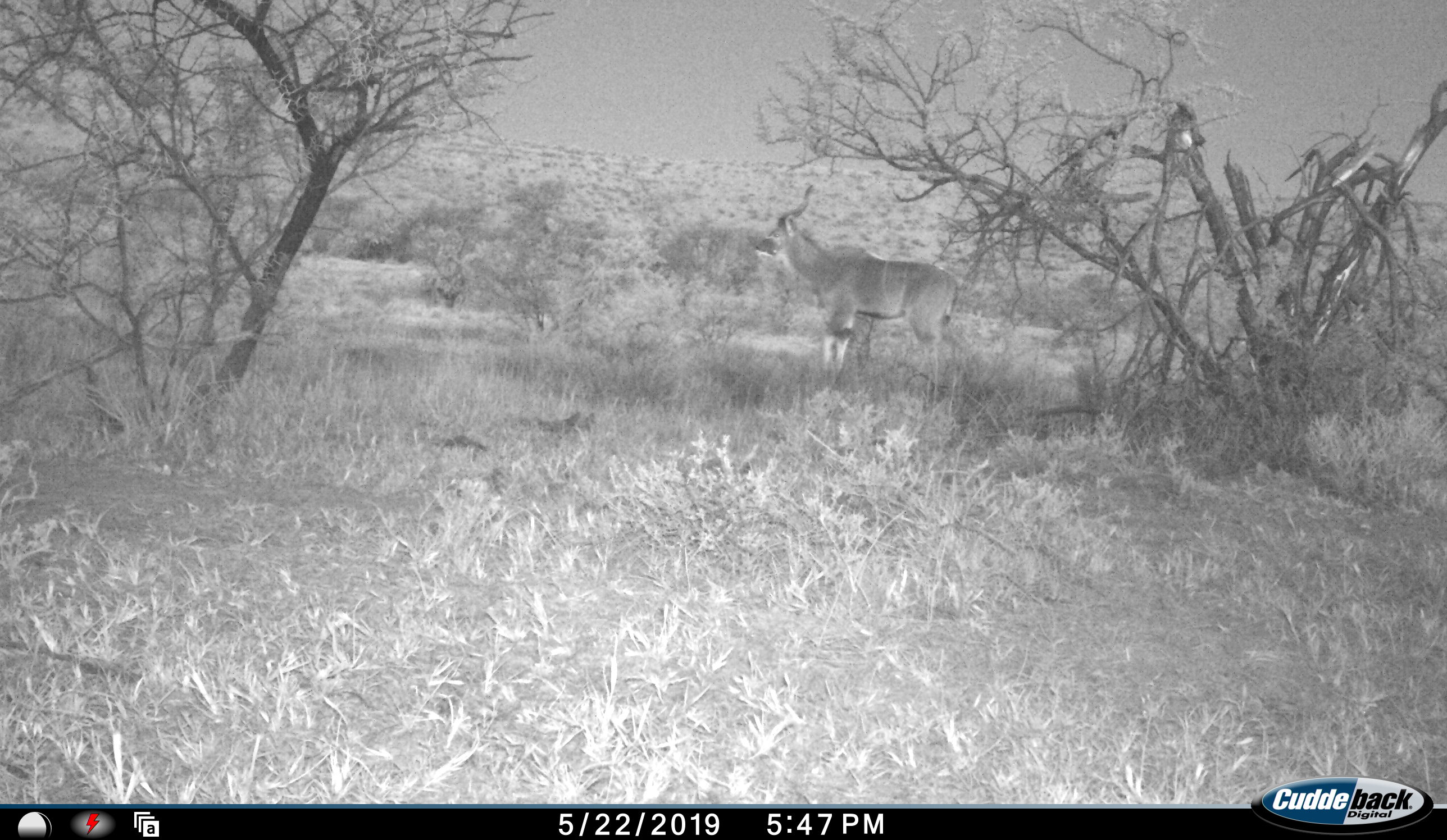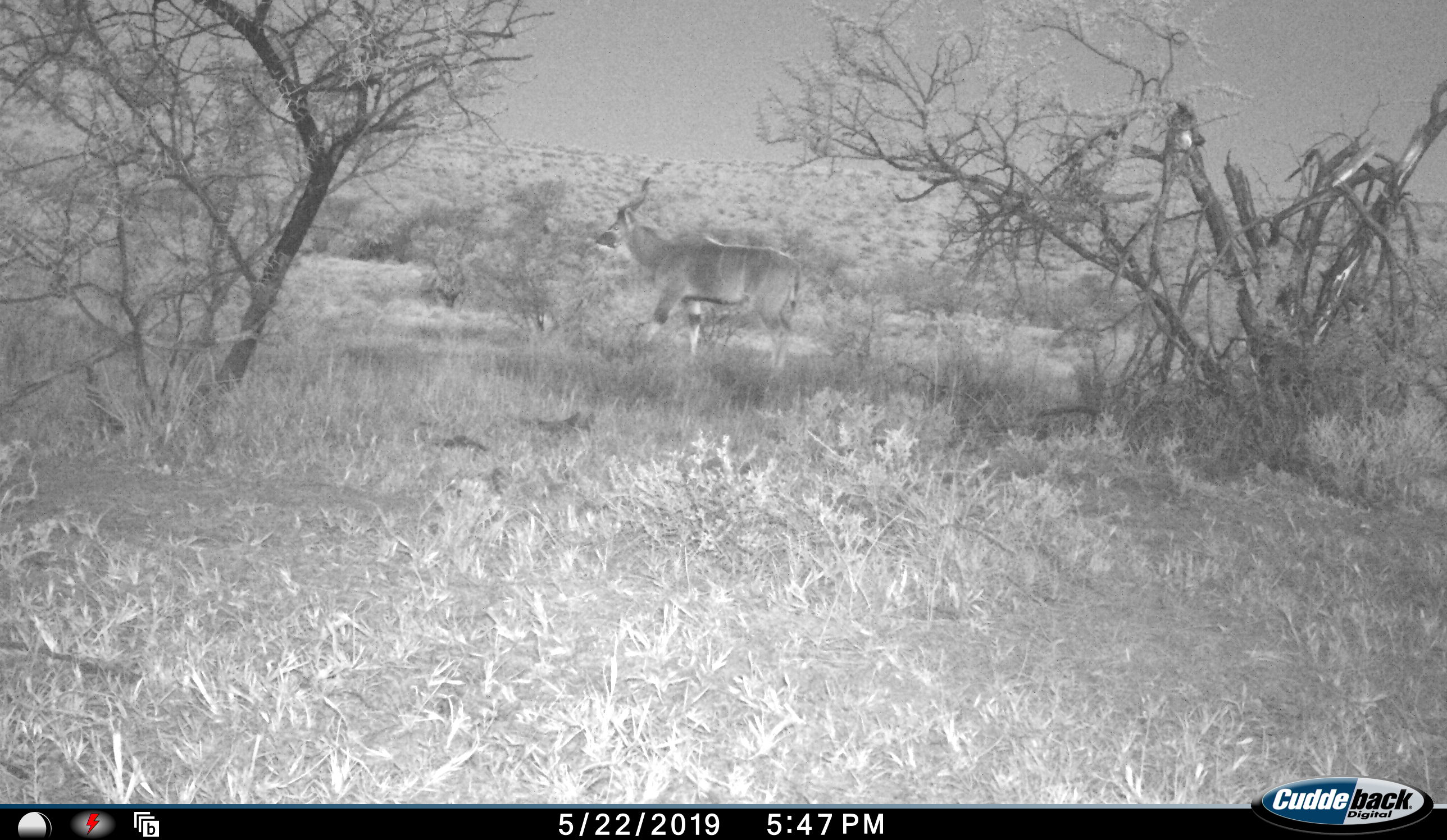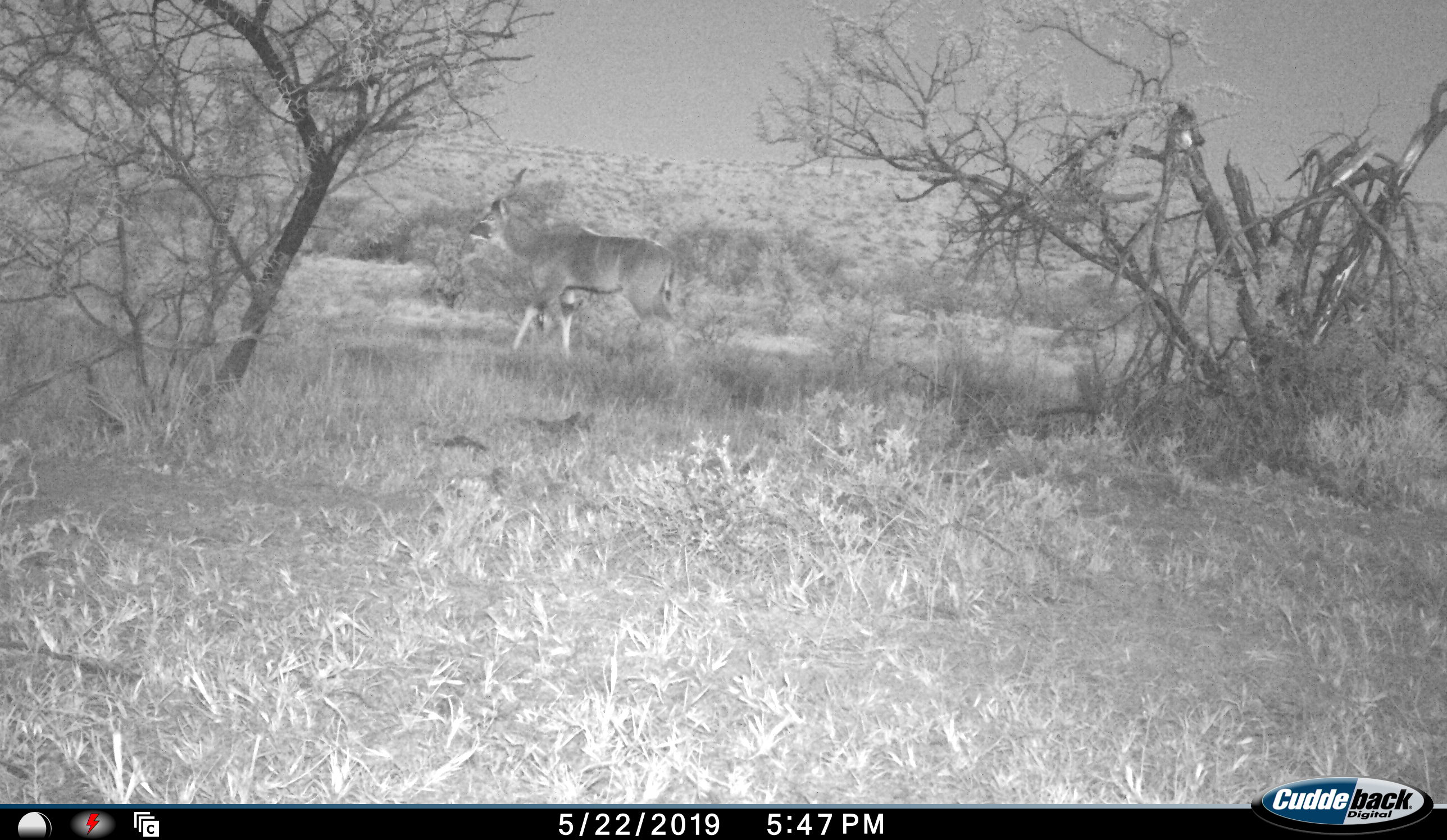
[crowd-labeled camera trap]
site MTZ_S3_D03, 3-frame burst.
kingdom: Animalia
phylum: Chordata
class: Mammalia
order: Artiodactyla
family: Bovidae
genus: Tragelaphus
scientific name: Tragelaphus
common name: kudu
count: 1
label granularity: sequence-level